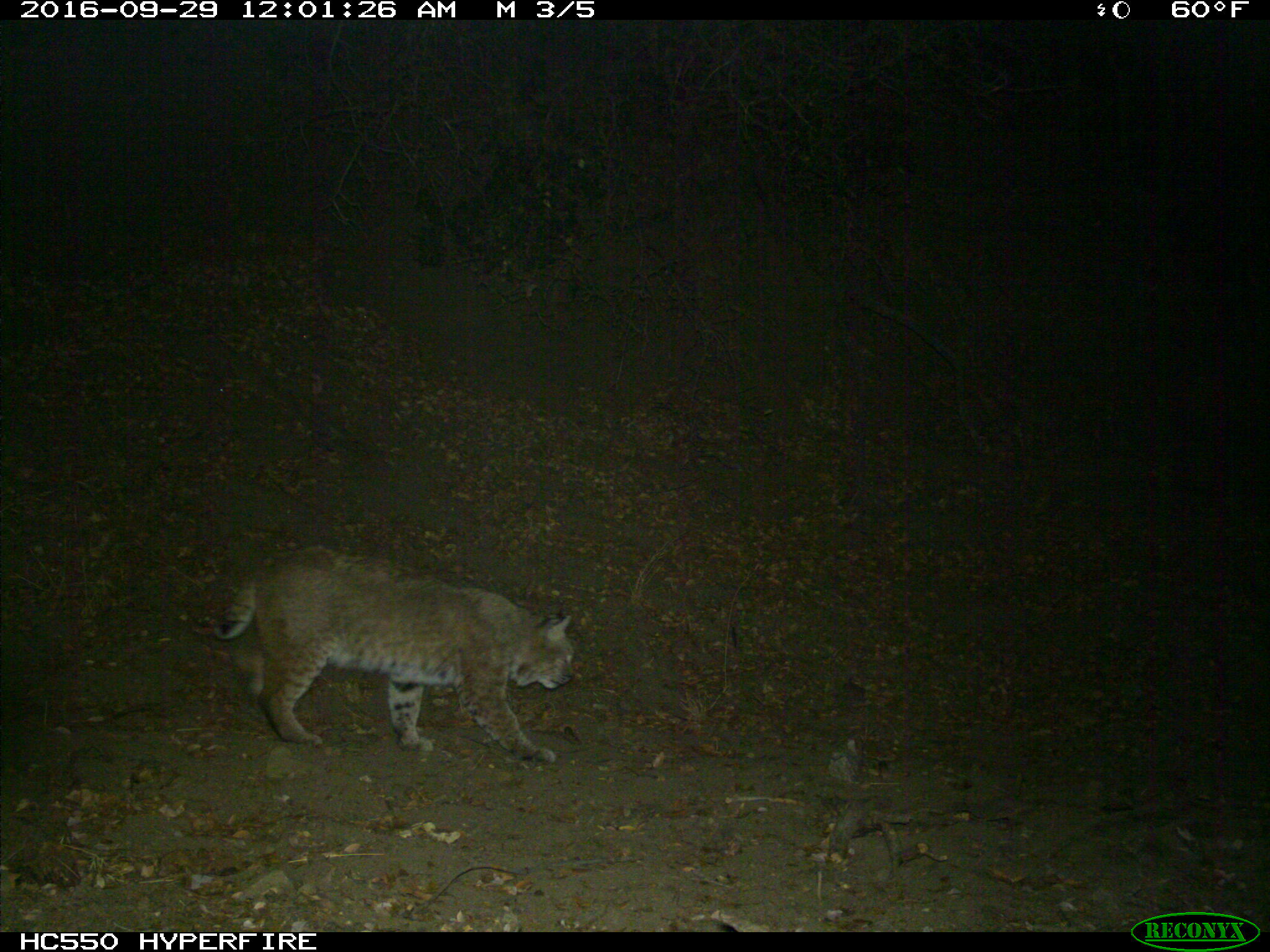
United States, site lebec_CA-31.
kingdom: Animalia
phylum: Chordata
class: Mammalia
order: Carnivora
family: Felidae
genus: Lynx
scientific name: Lynx rufus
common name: bobcat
Lynx rufus (bobcat).